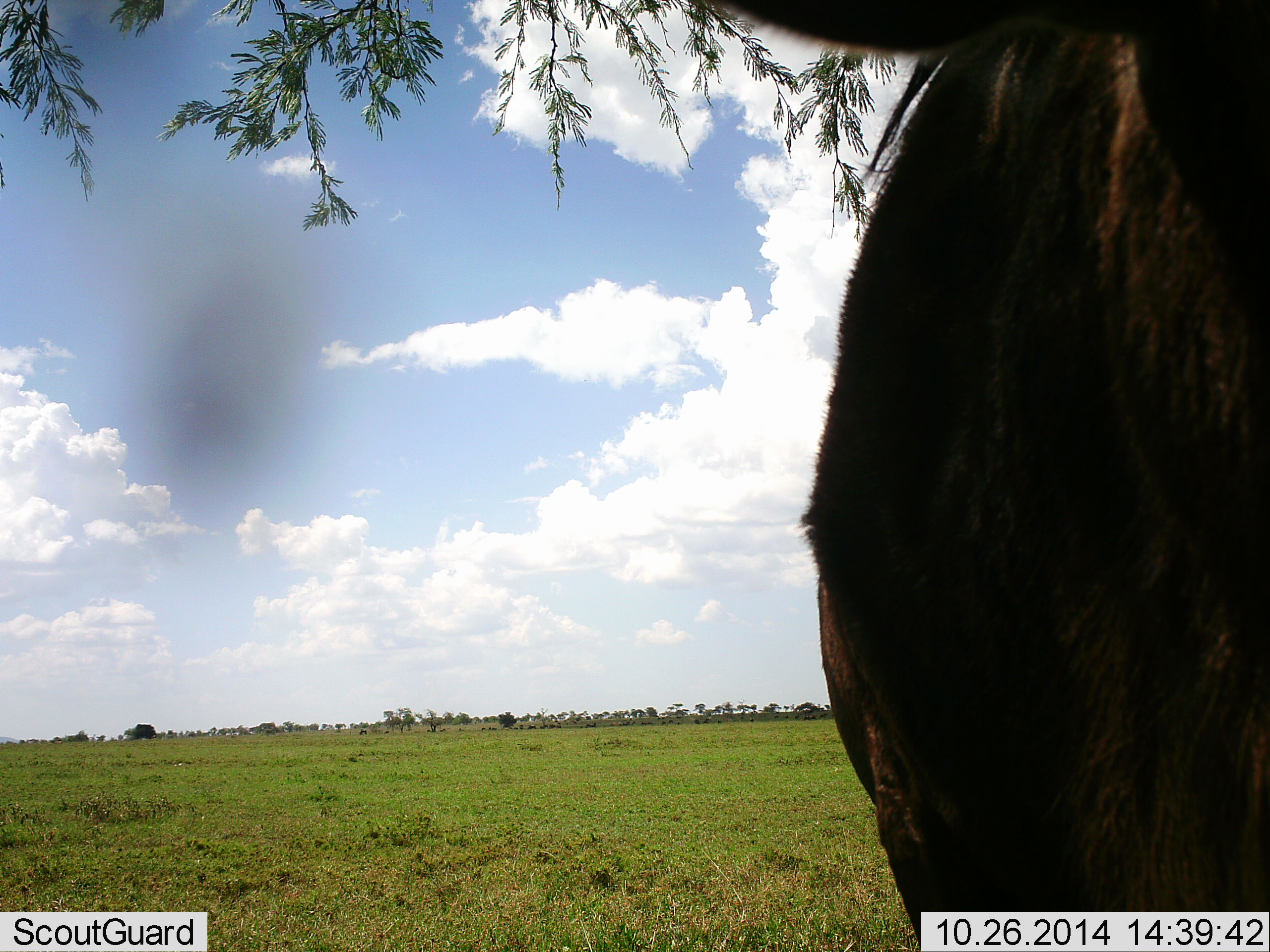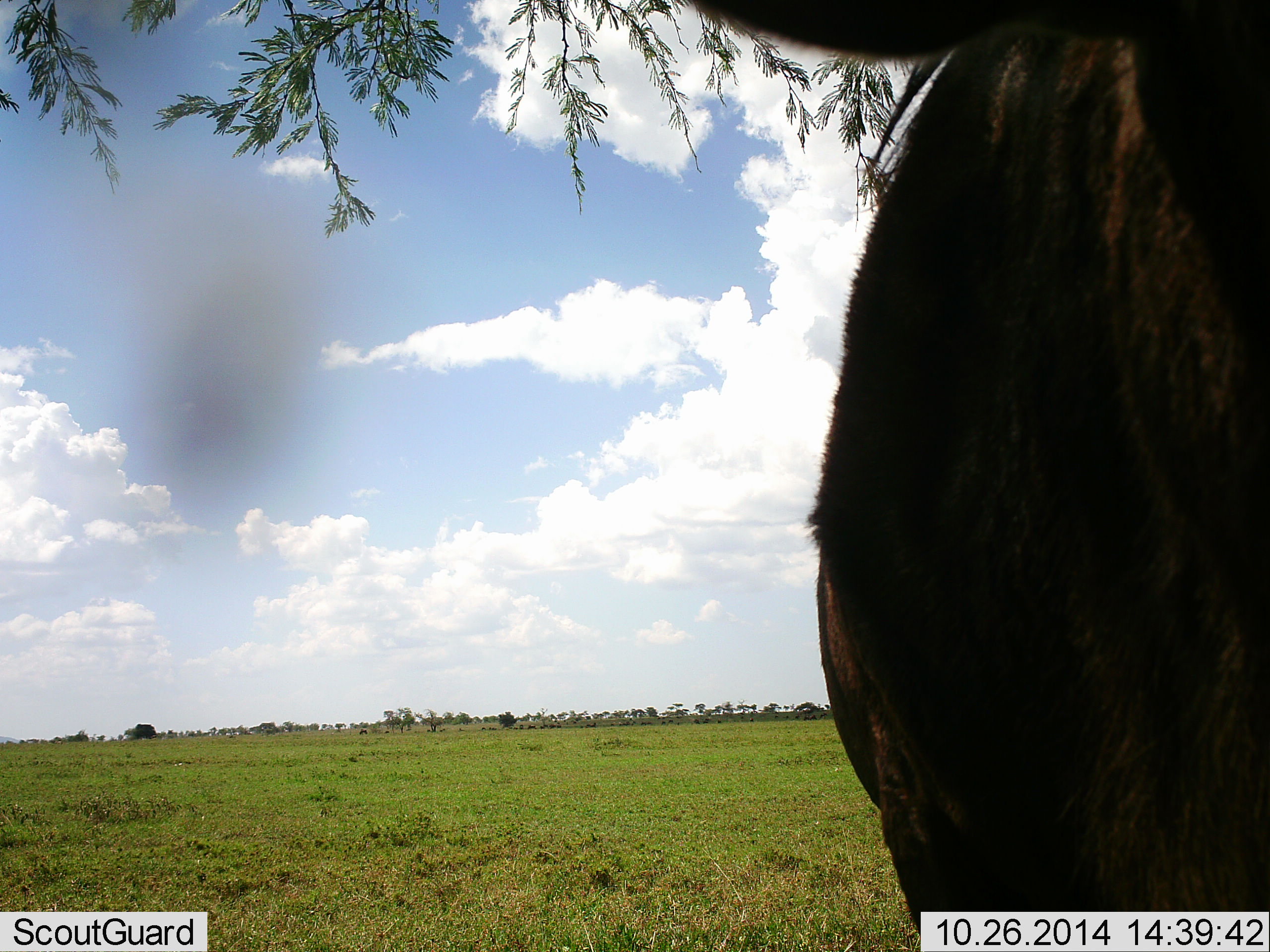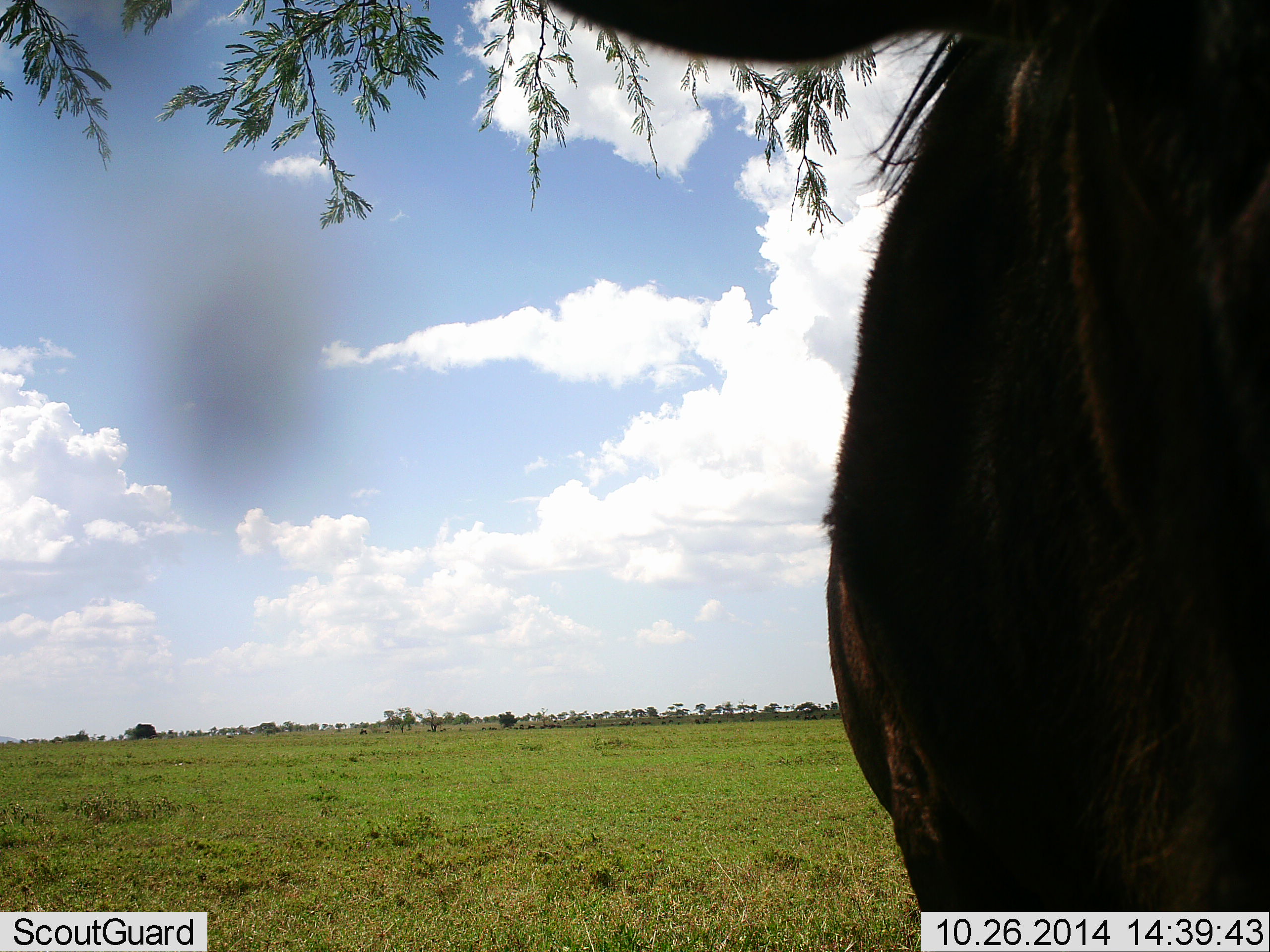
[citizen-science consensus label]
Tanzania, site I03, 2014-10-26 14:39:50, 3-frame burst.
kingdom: Animalia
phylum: Chordata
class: Mammalia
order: Artiodactyla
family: Bovidae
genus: Connochaetes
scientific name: Connochaetes taurinus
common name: blue wildebeest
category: wildebeest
Wildebeest (blue wildebeest) (Connochaetes taurinus), count 1. Behavior (volunteer vote fractions): standing 100%, resting 10%, moving 0%, interacting 0%. Young present (vote fraction): 0%. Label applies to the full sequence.